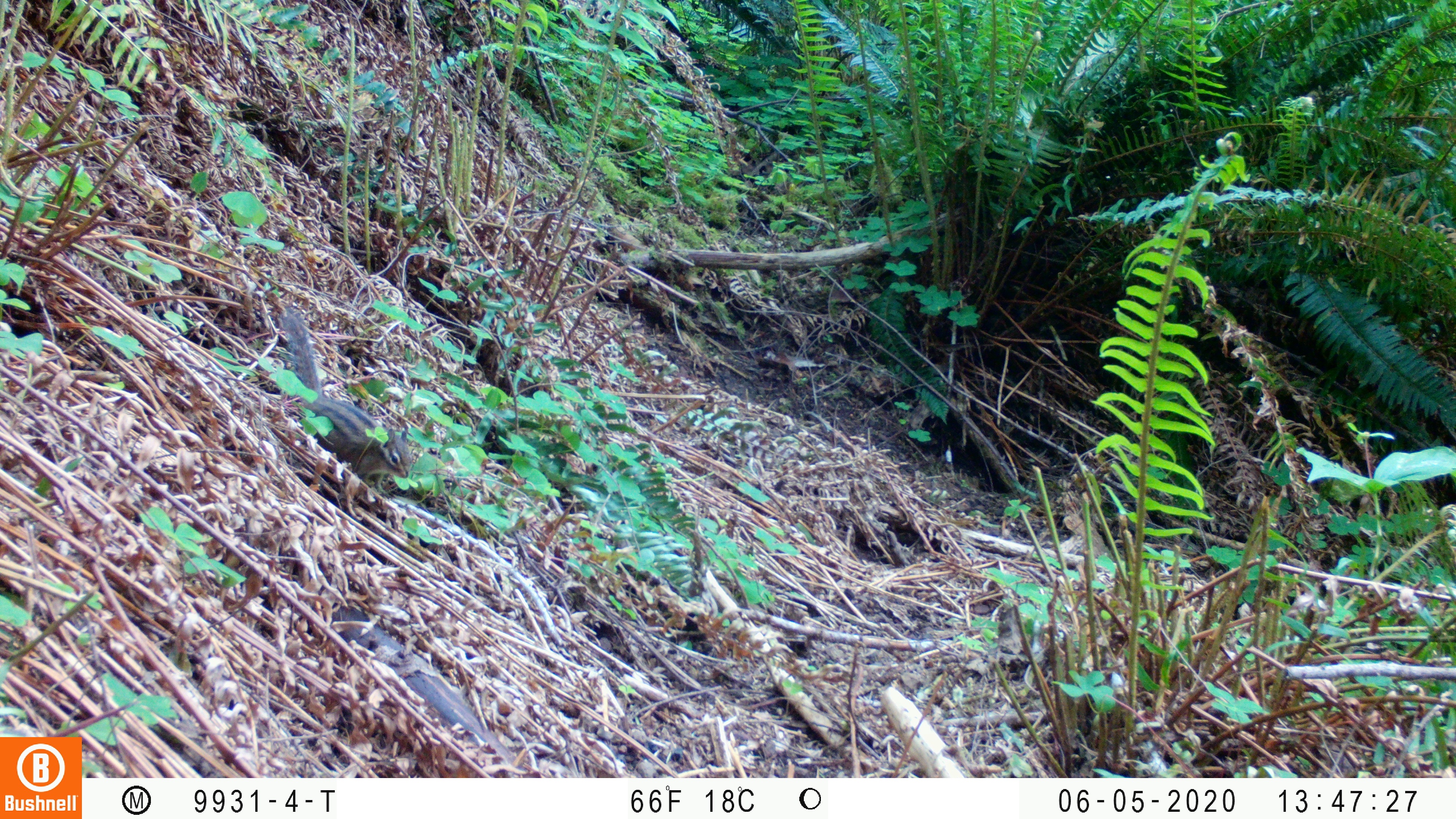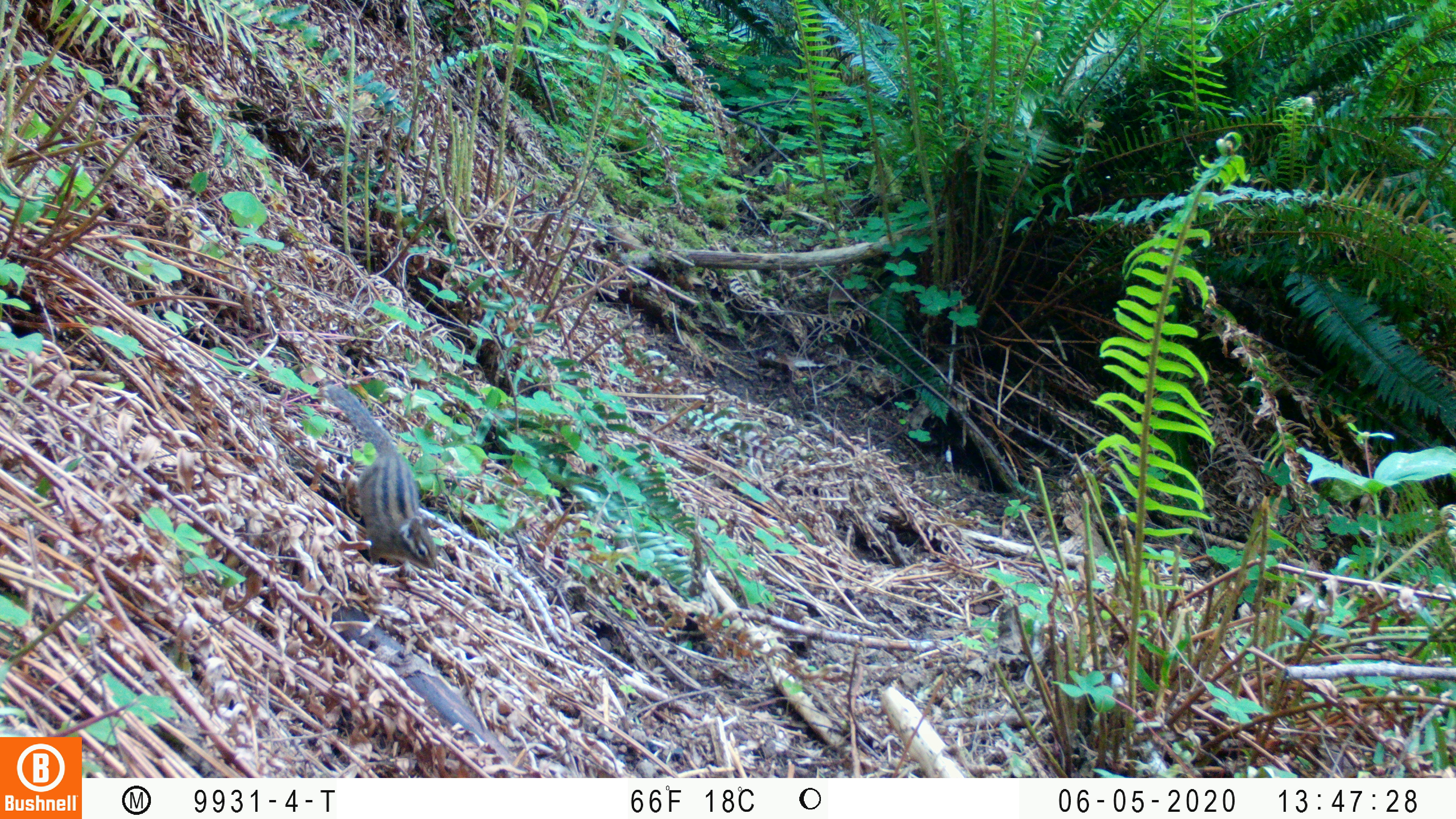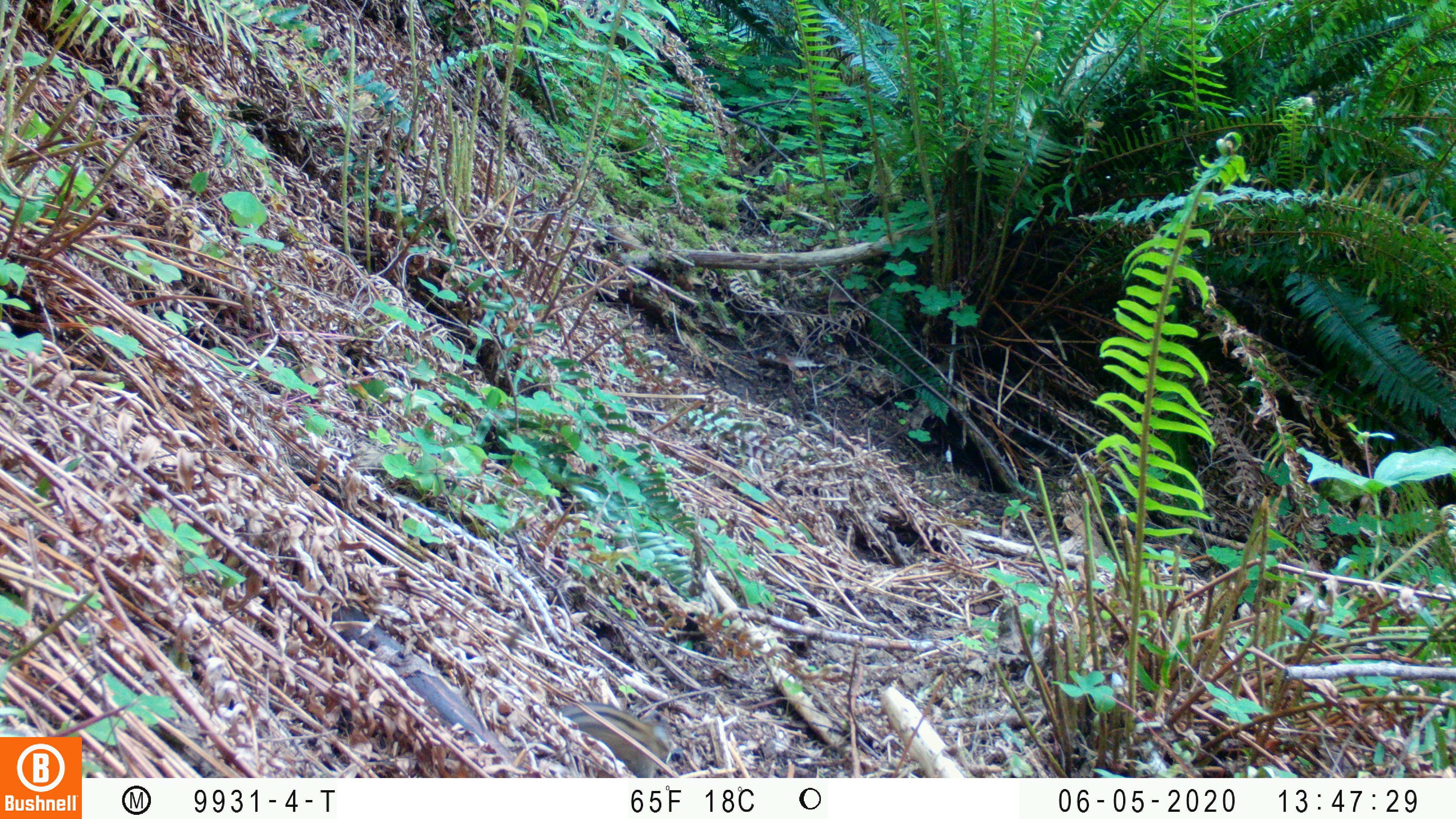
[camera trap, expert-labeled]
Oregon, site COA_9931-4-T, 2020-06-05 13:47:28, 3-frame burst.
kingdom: Animalia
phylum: Chordata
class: Mammalia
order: Rodentia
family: Sciuridae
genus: Neotamias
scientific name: Neotamias townsendii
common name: townsend's chipmunk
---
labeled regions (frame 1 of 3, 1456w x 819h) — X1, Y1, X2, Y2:
townsend's chipmunk: 270, 302, 412, 484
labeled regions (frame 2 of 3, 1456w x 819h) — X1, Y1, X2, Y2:
townsend's chipmunk: 313, 376, 442, 571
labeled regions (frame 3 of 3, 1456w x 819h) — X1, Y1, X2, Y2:
townsend's chipmunk: 555, 697, 684, 774